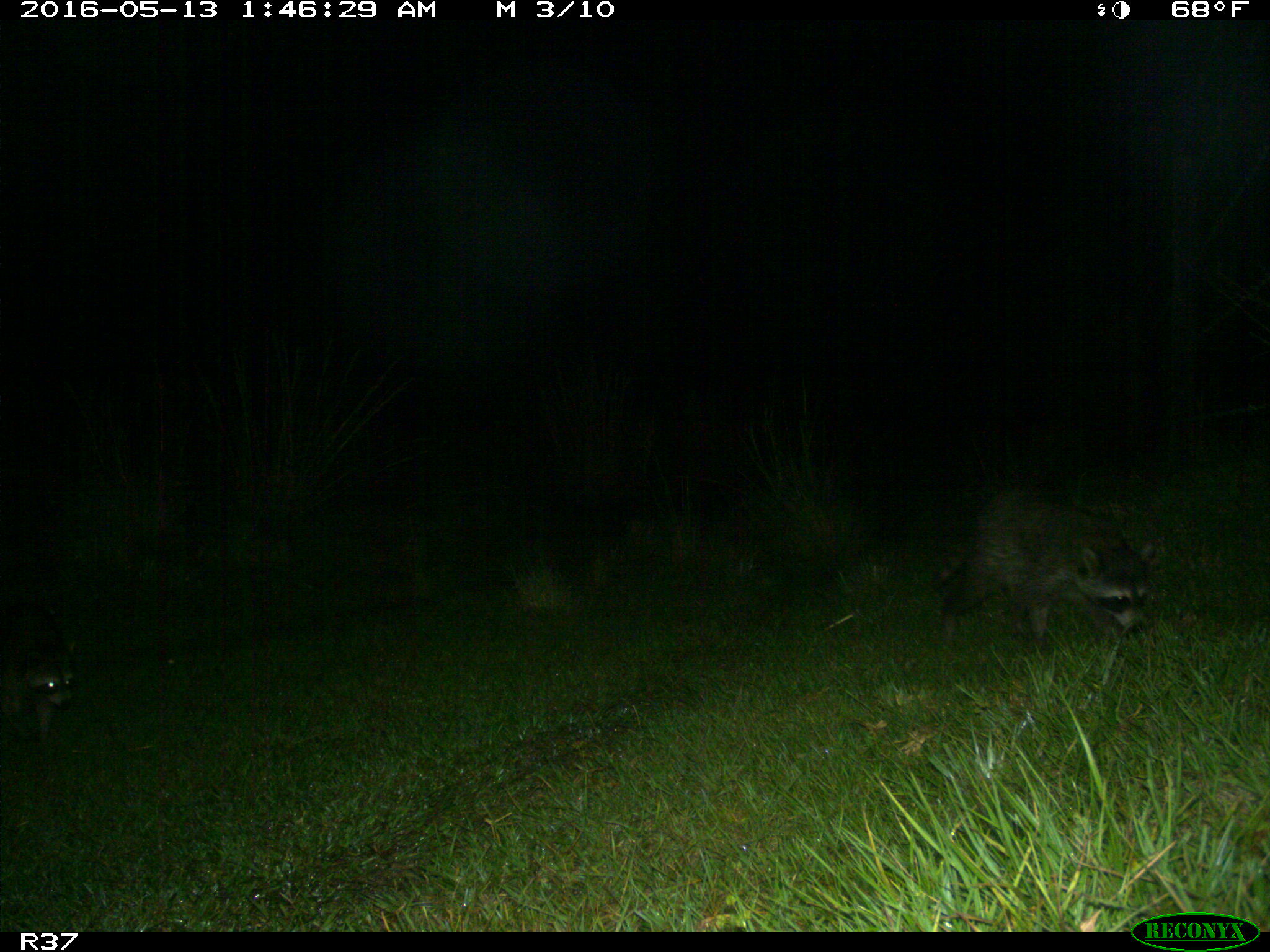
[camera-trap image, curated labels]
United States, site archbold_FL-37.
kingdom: Animalia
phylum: Chordata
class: Mammalia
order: Carnivora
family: Procyonidae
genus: Procyon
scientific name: Procyon lotor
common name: common raccoon